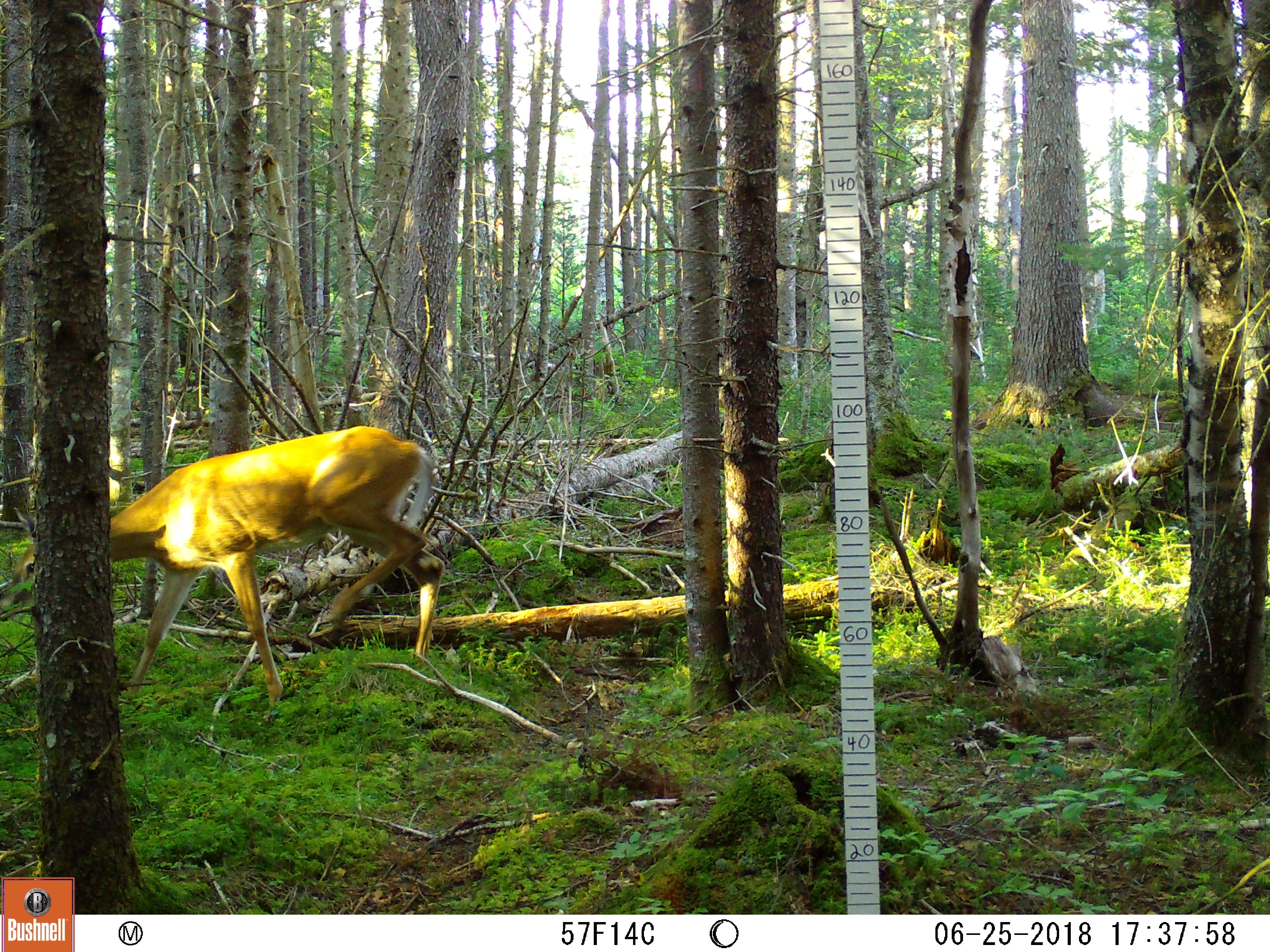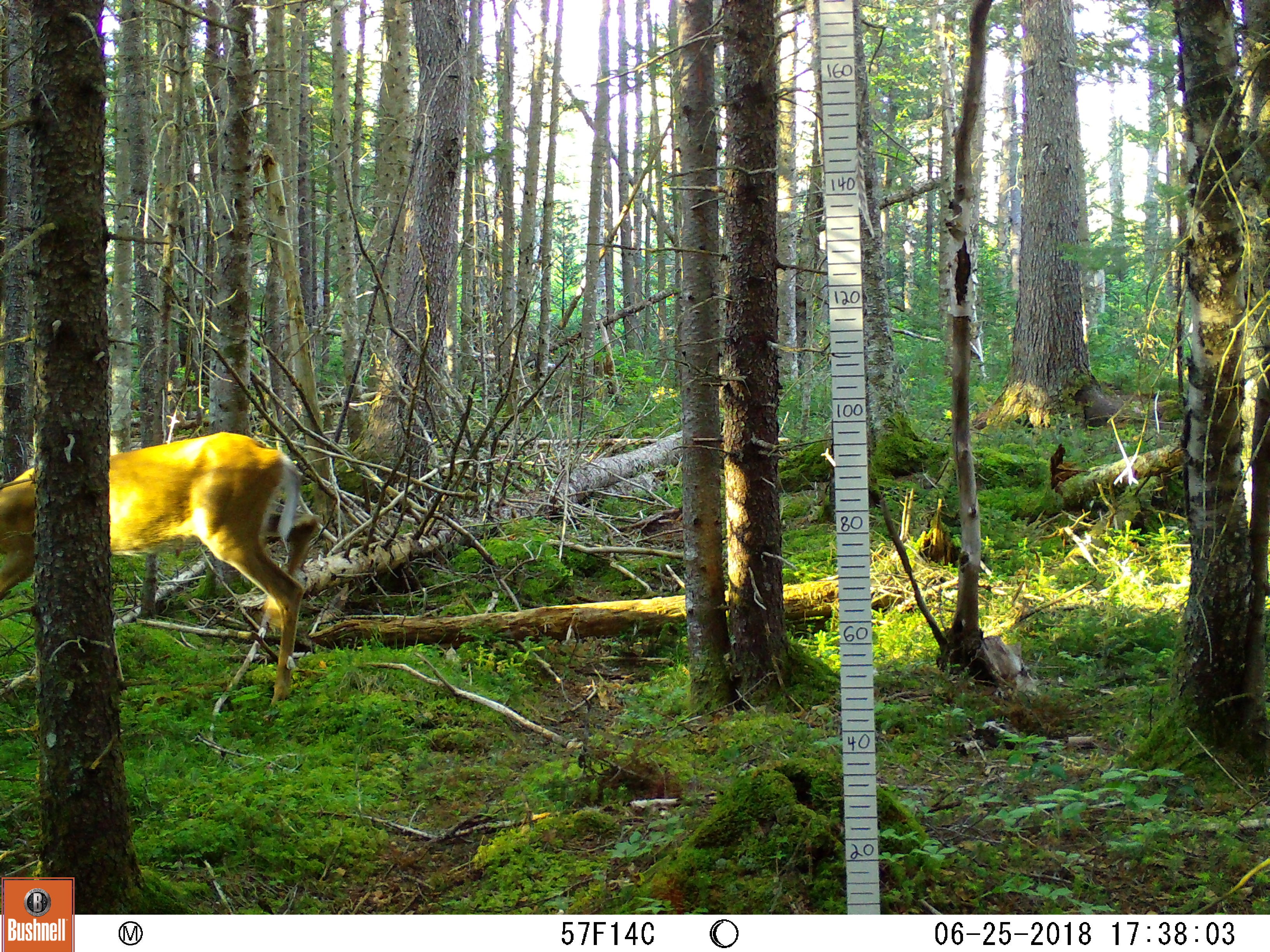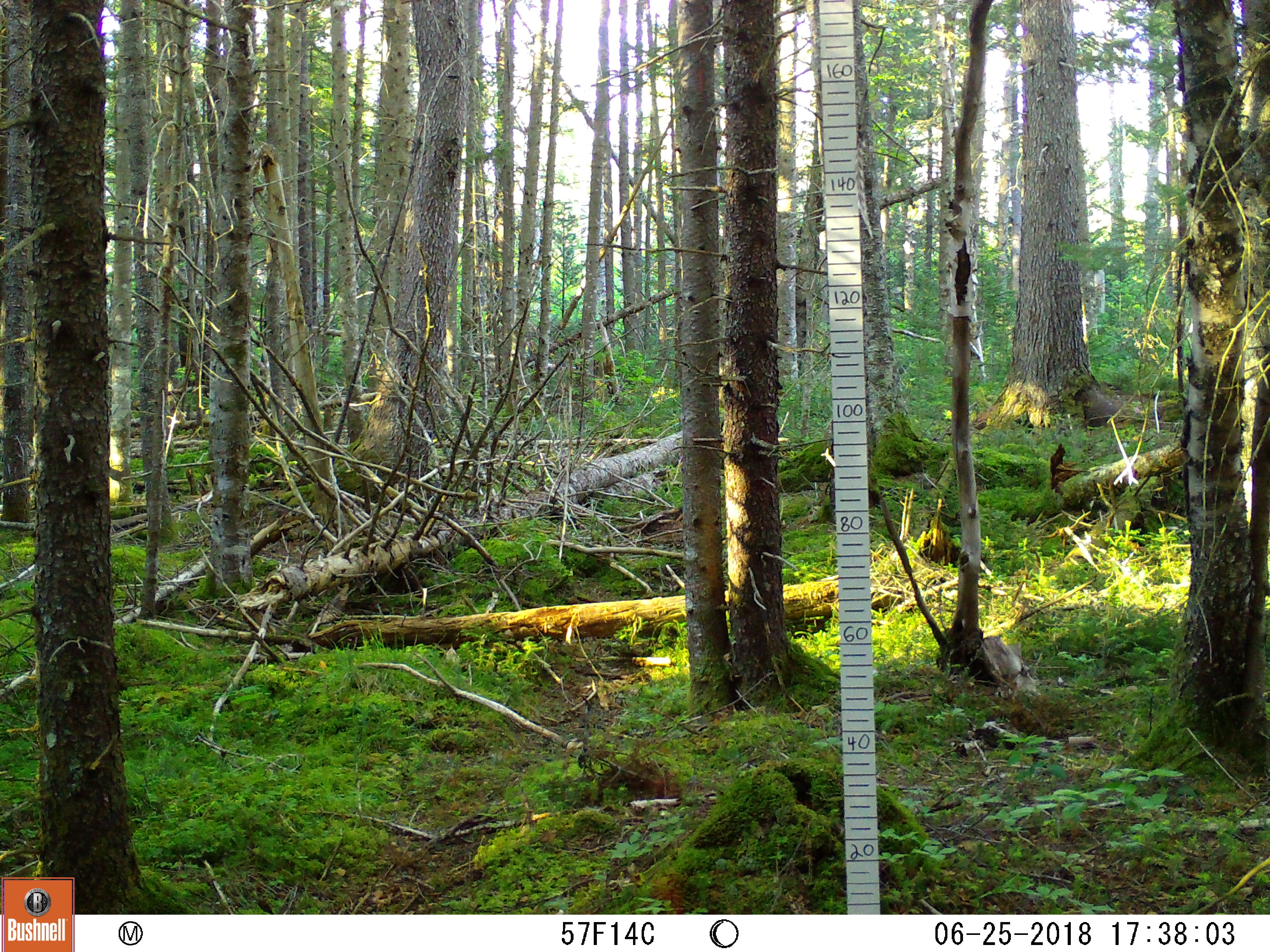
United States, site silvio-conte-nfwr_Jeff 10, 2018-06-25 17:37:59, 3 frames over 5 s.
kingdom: Animalia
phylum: Chordata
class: Mammalia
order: Artiodactyla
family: Cervidae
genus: Odocoileus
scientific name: Odocoileus virginianus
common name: white-tailed deer